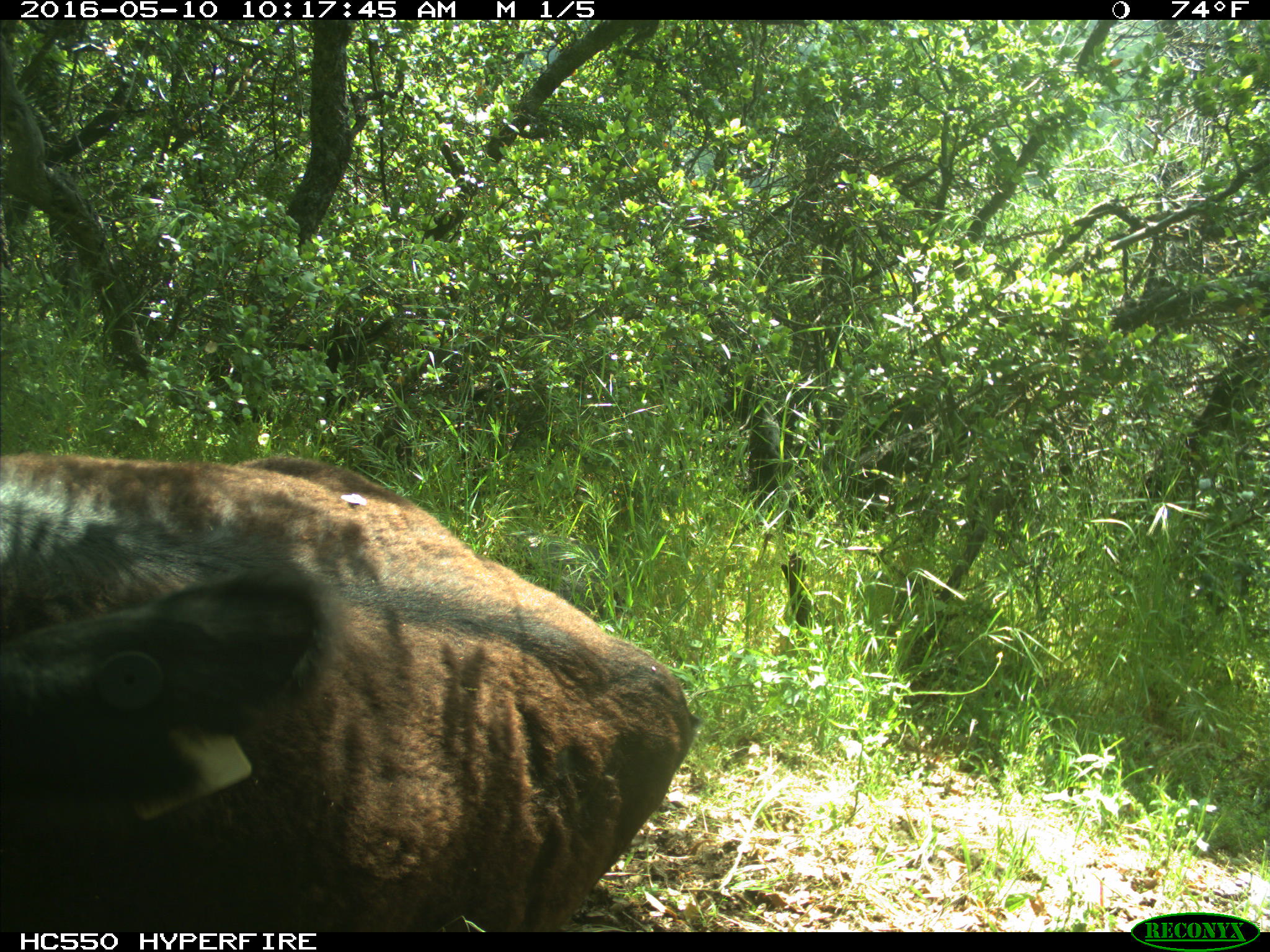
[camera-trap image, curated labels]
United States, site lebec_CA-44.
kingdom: Animalia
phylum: Chordata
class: Mammalia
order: Artiodactyla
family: Bovidae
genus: Bos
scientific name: Bos taurus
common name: domestic cow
Bos taurus (domestic cow).